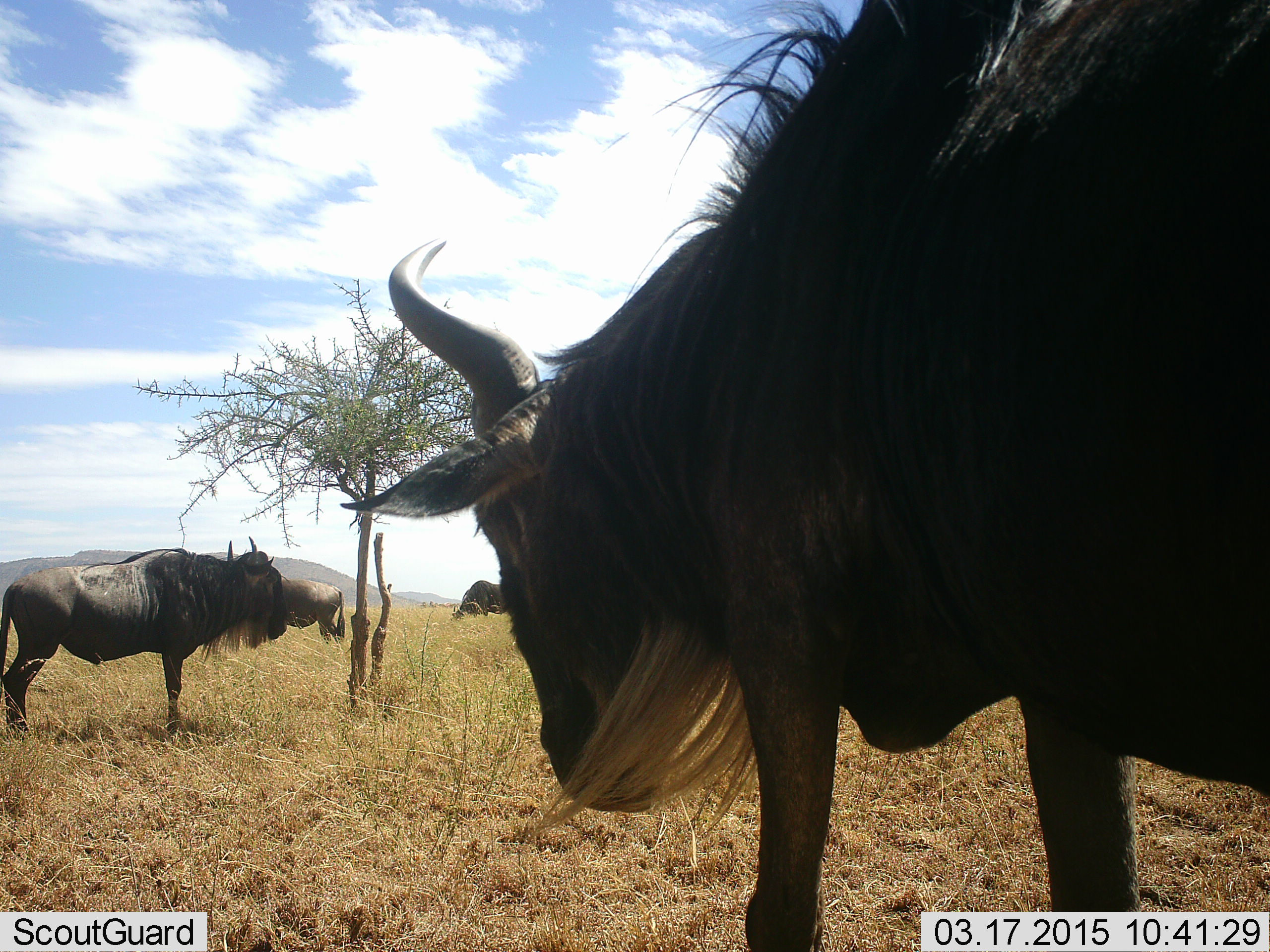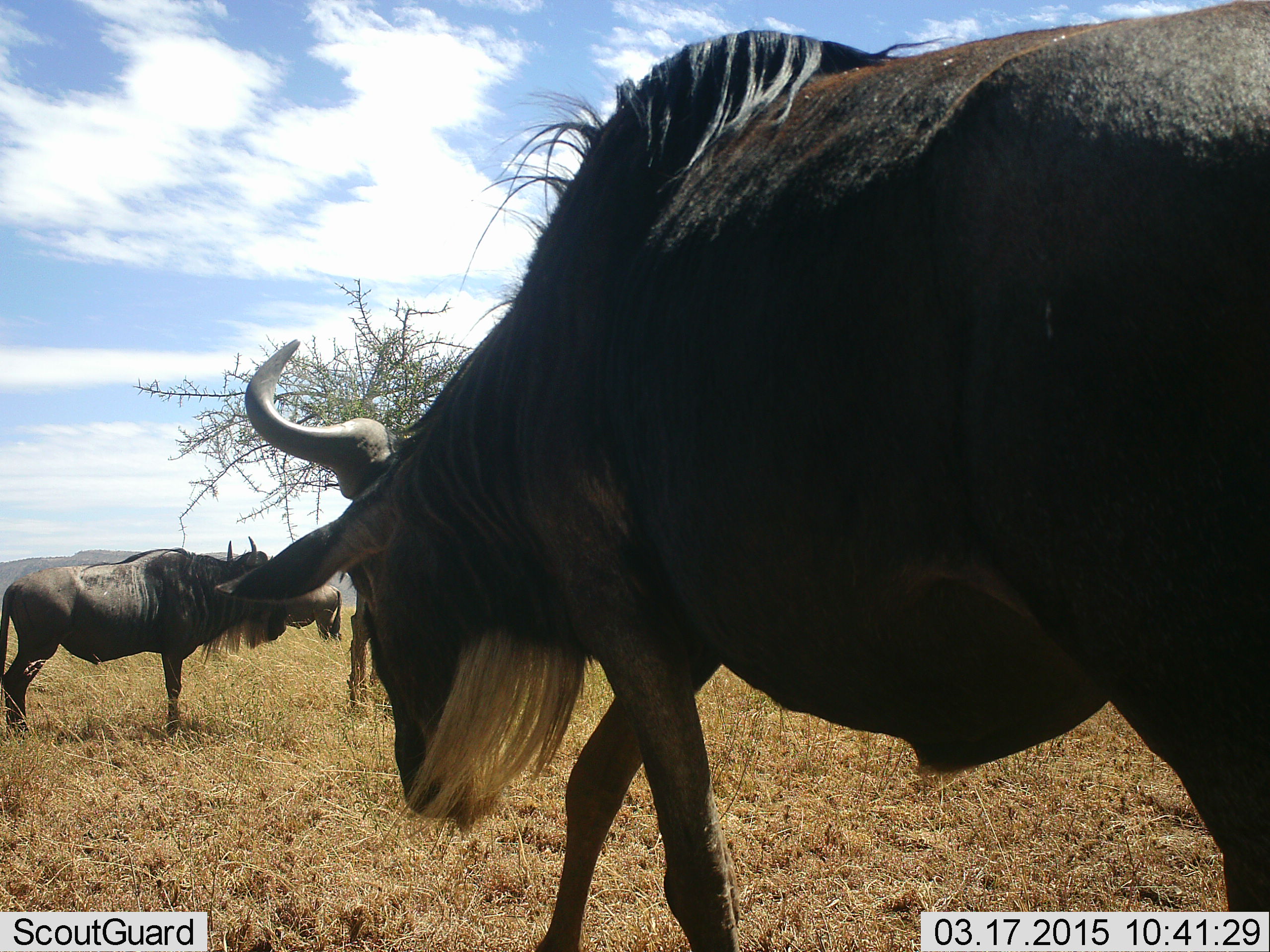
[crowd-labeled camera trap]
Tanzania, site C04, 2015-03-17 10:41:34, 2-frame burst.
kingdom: Animalia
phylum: Chordata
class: Mammalia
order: Artiodactyla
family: Bovidae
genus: Connochaetes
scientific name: Connochaetes taurinus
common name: blue wildebeest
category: wildebeest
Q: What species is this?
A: Wildebeest (blue wildebeest) (Connochaetes taurinus).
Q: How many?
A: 4.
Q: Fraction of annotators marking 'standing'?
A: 100%.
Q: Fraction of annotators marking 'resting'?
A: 0%.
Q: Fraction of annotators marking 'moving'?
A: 70%.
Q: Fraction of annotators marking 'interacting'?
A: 0%.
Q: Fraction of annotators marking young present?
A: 0%.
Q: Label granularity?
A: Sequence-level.